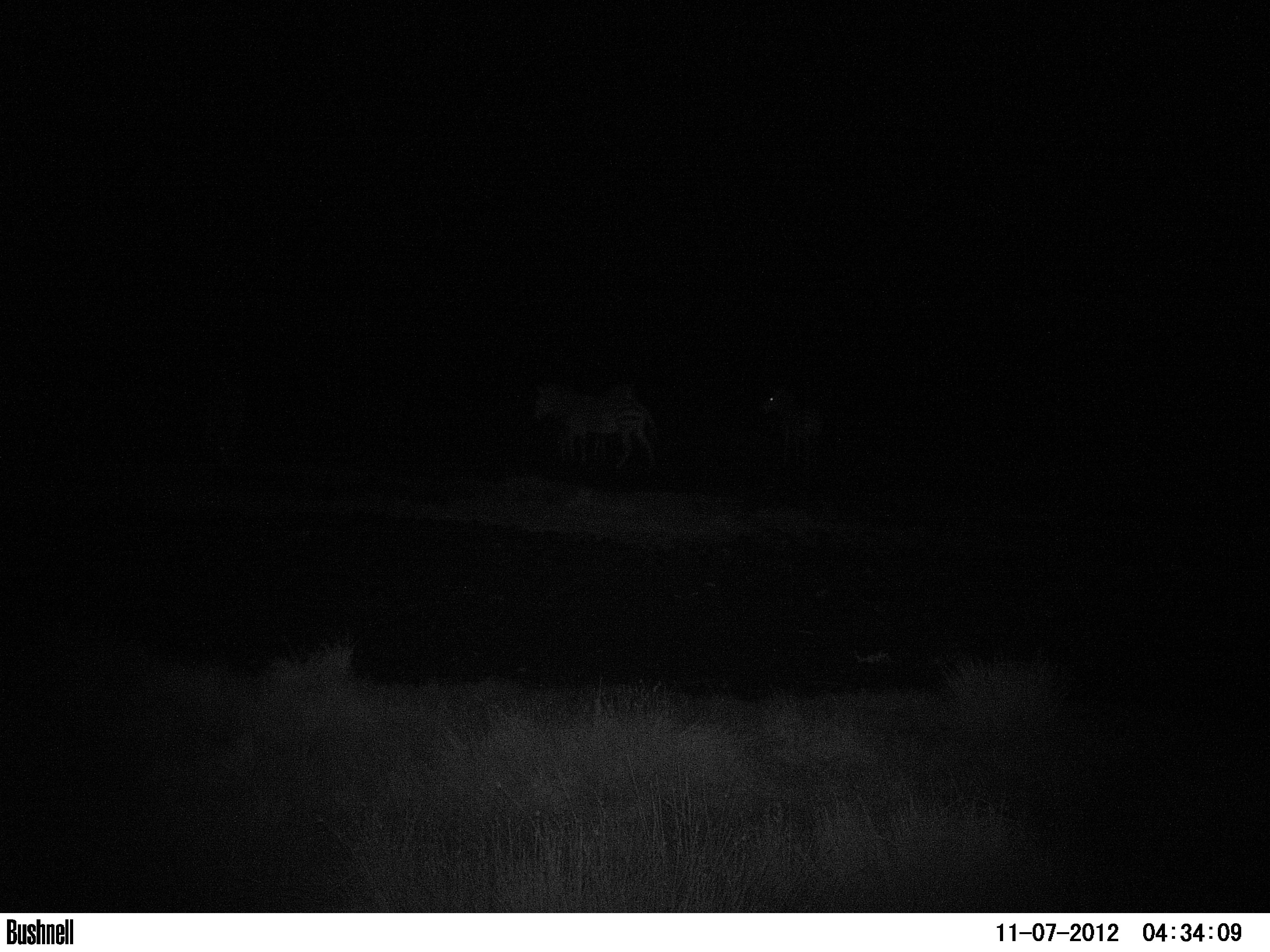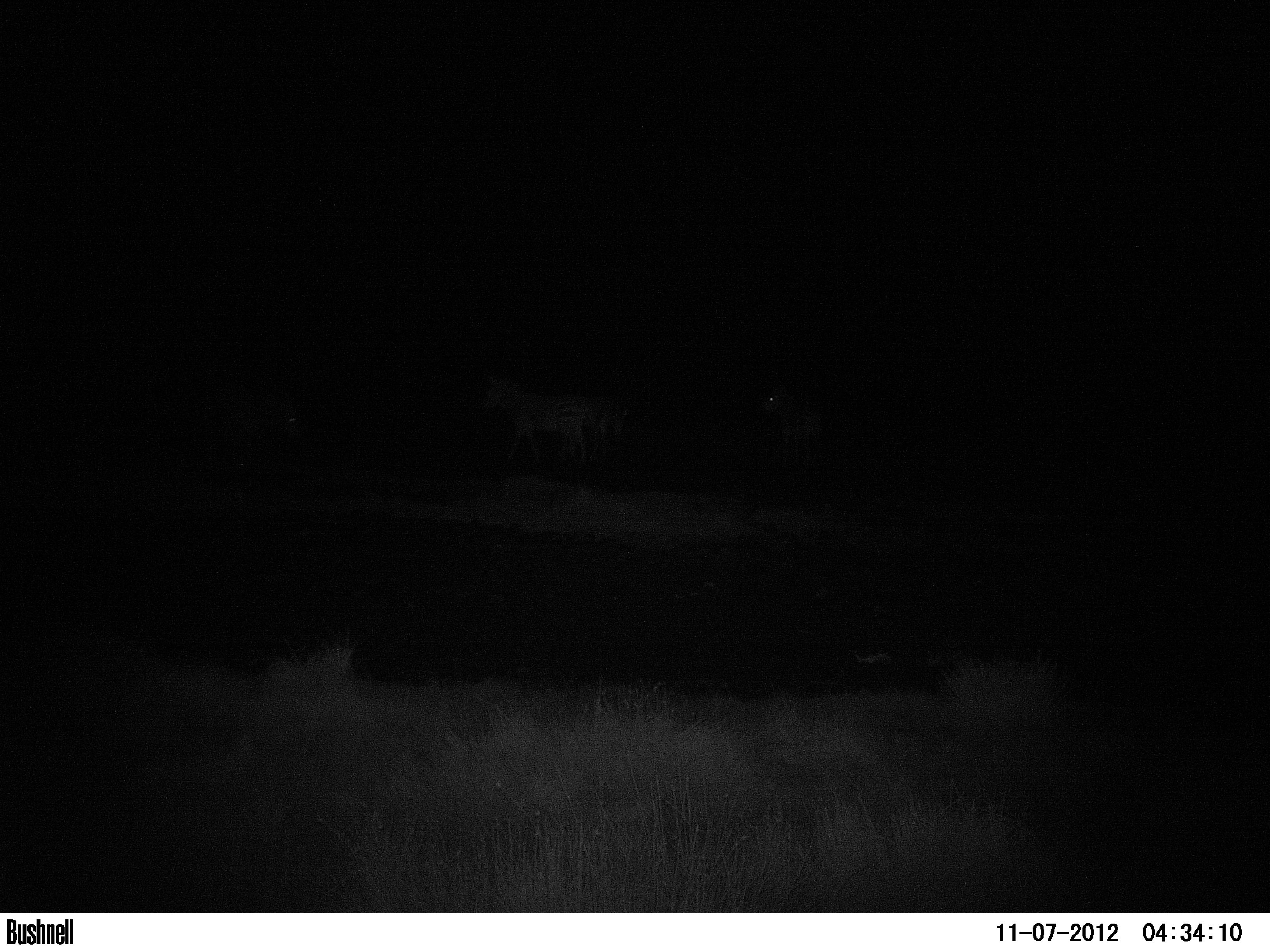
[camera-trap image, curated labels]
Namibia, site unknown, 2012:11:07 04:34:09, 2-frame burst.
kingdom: Animalia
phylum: Chordata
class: Mammalia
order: Perissodactyla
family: Equidae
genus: Equus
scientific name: Equus zebra hartmannae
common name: hartmann's mountain zebra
Equus zebra hartmannae (hartmann's mountain zebra).